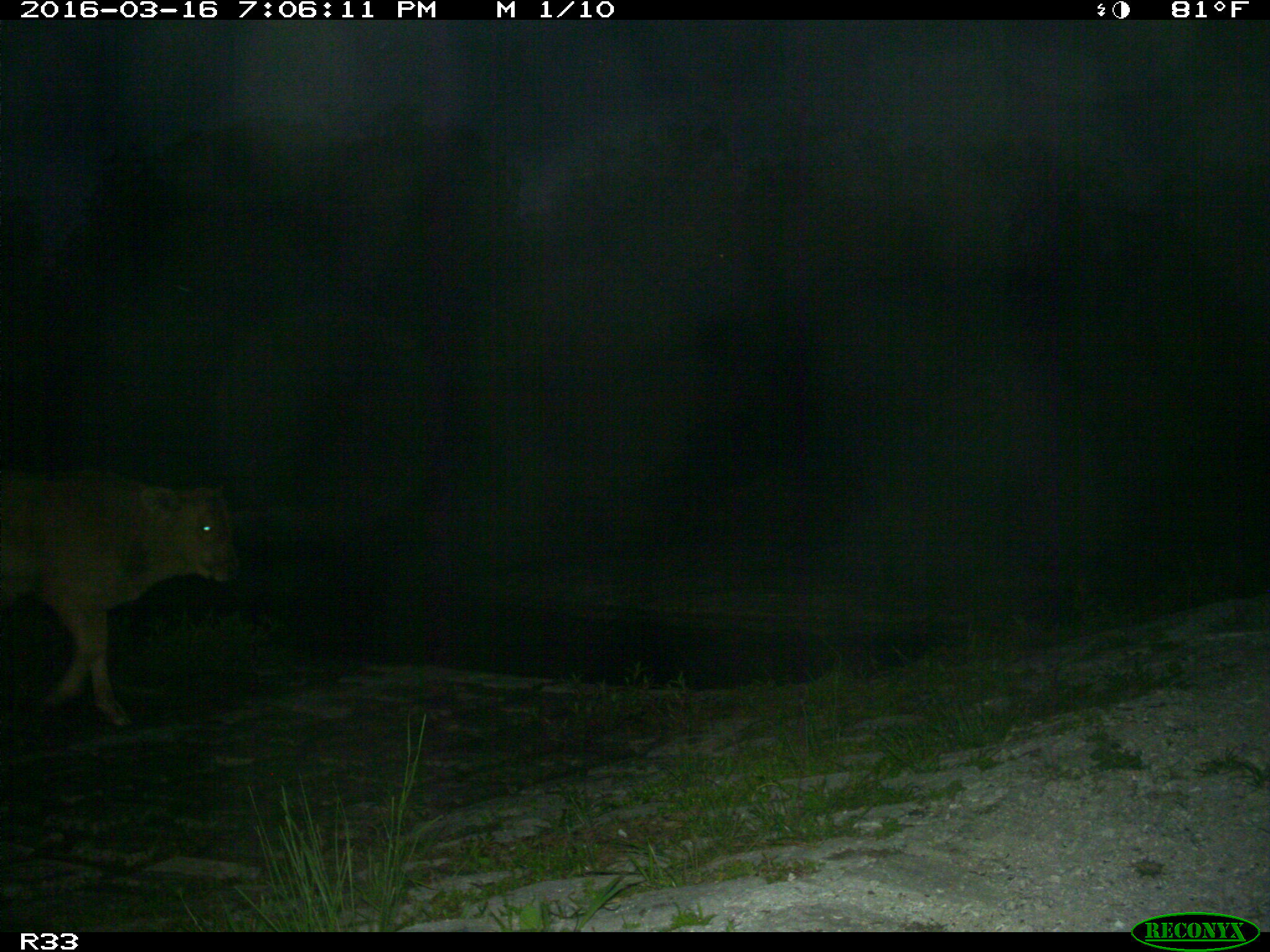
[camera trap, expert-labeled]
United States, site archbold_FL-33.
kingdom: Animalia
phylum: Chordata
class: Mammalia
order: Artiodactyla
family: Bovidae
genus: Bos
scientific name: Bos taurus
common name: domestic cow